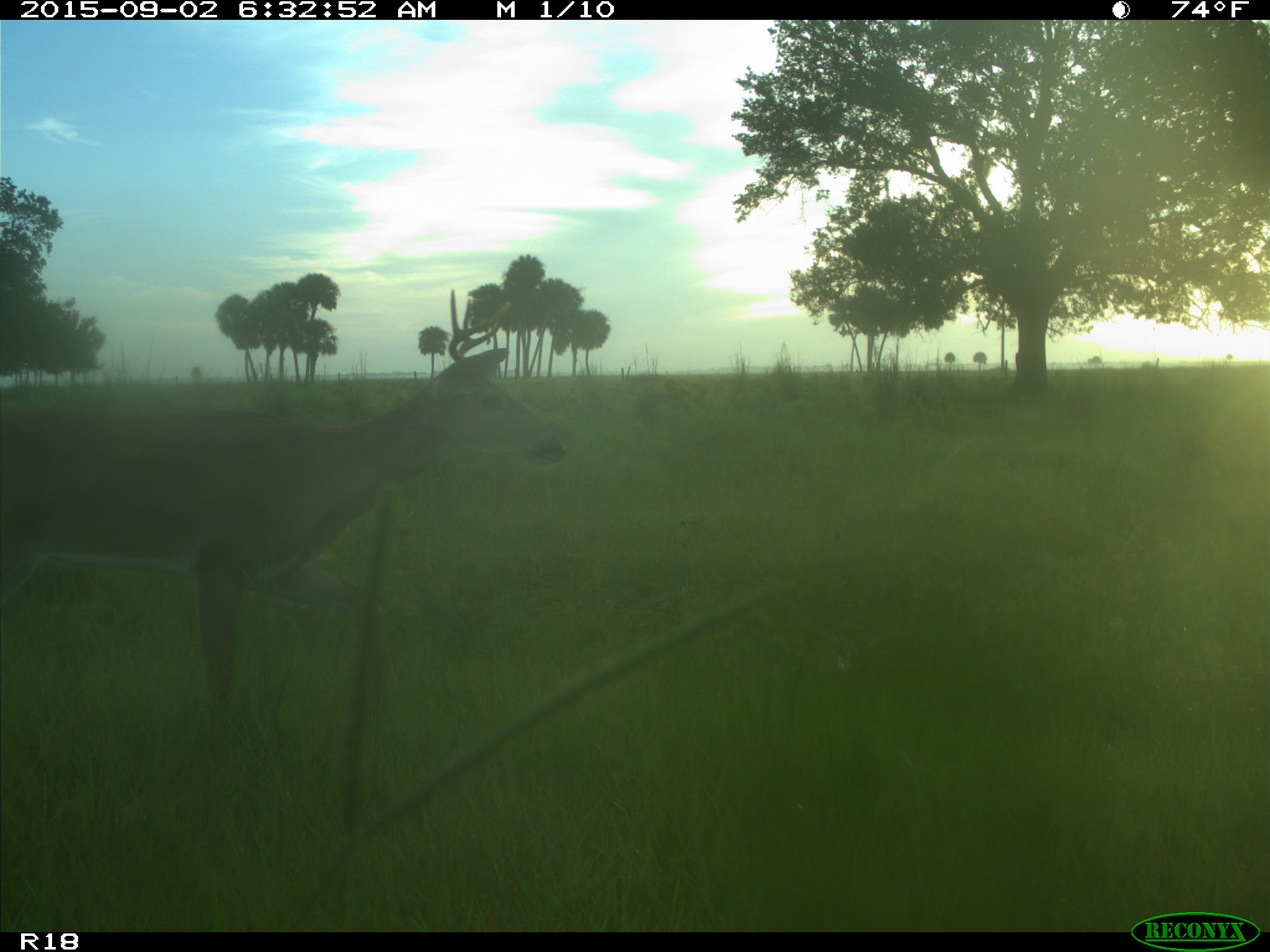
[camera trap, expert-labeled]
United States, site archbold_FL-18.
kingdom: Animalia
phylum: Chordata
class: Mammalia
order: Artiodactyla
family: Cervidae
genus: Odocoileus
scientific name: Odocoileus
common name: deer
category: unidentified deer